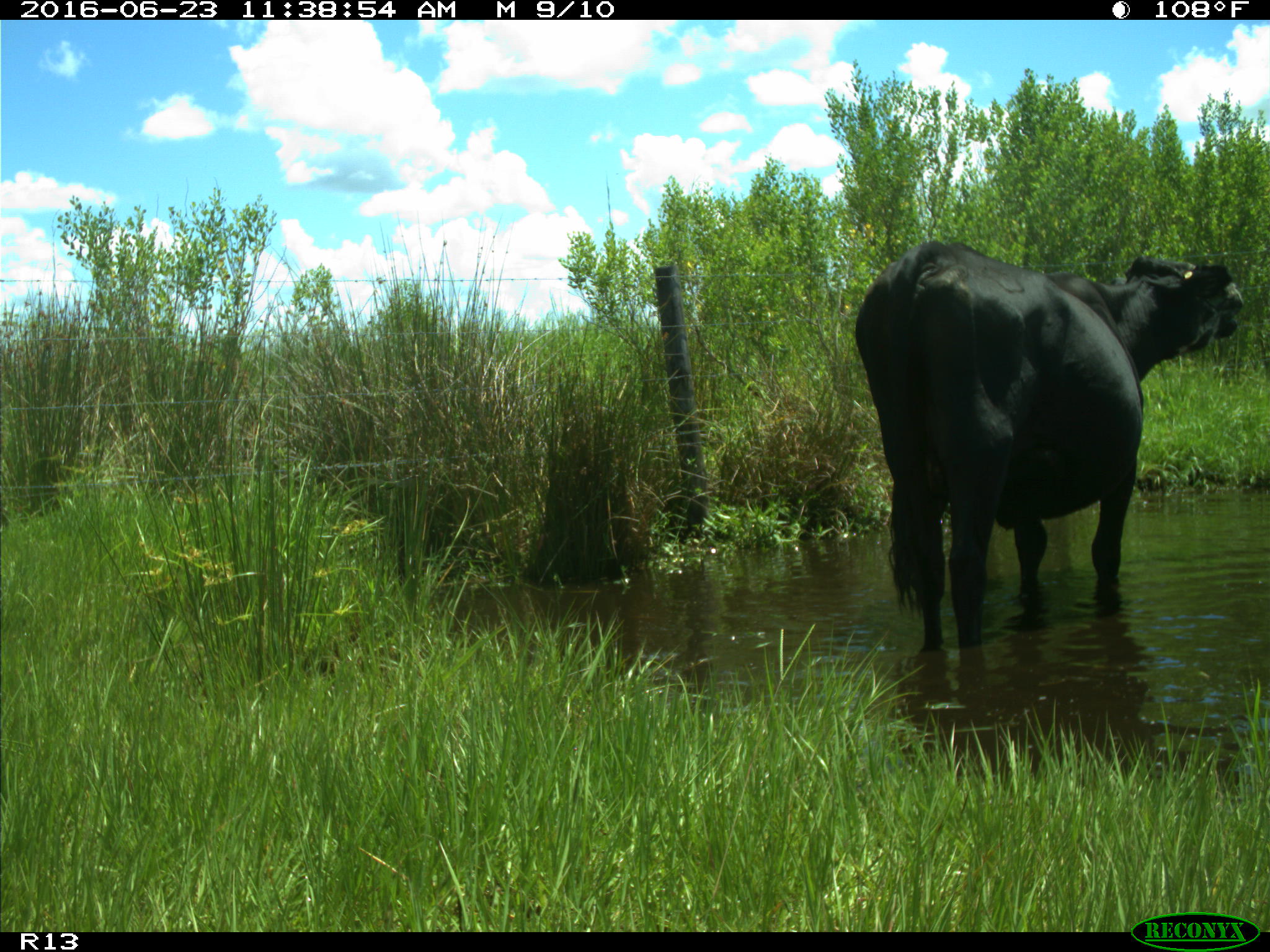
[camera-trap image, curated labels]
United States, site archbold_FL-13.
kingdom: Animalia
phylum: Chordata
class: Mammalia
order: Artiodactyla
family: Bovidae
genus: Bos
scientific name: Bos taurus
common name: domestic cow